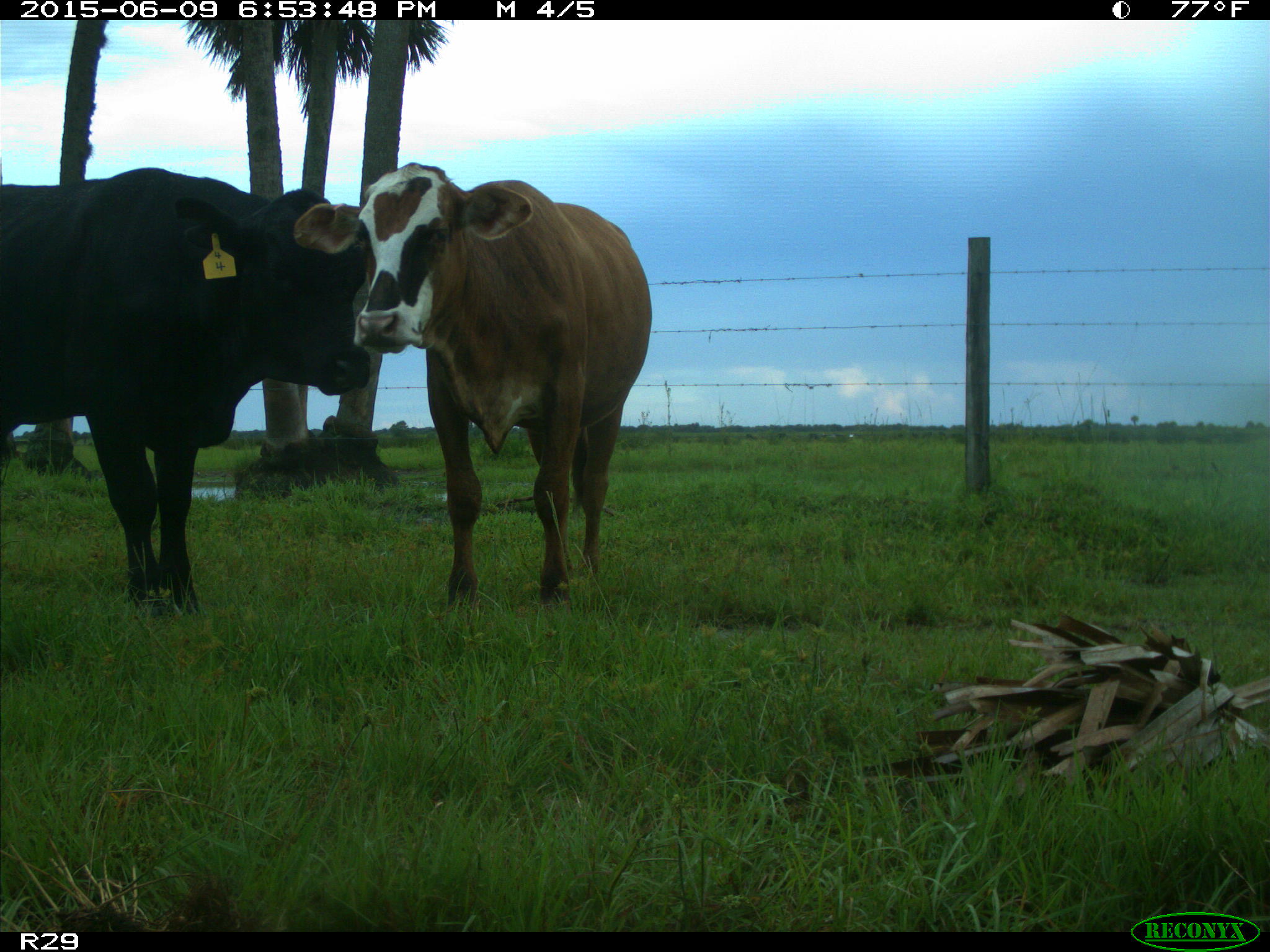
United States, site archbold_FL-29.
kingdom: Animalia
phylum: Chordata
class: Mammalia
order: Artiodactyla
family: Bovidae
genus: Bos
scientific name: Bos taurus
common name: domestic cow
Bos taurus (domestic cow).